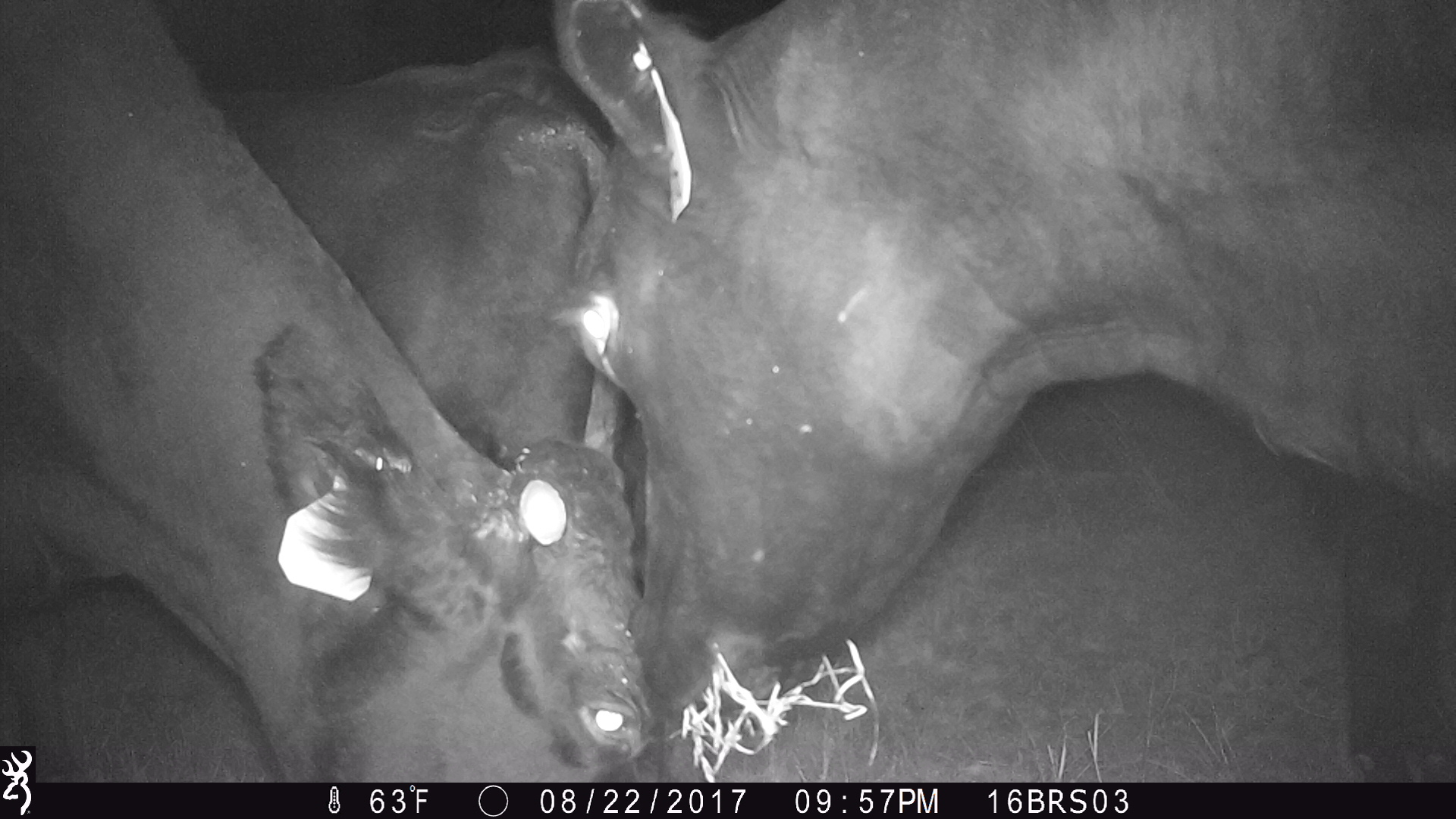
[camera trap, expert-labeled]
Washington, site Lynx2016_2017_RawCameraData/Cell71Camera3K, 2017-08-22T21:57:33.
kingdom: Animalia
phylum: Chordata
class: Mammalia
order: Artiodactyla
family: Bovidae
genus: Bos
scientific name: Bos taurus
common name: domestic cattle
Domestic cattle (Bos taurus). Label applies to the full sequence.